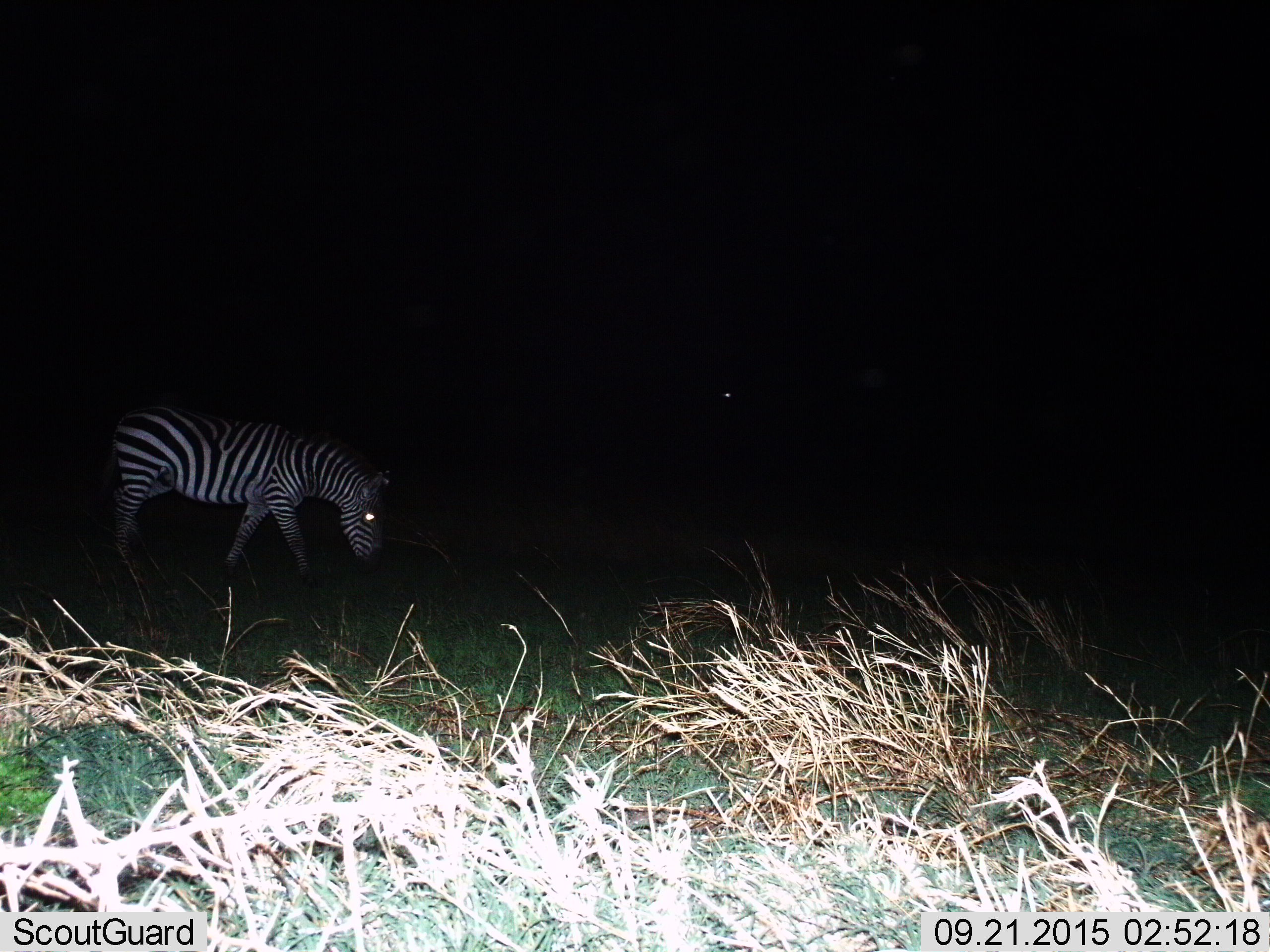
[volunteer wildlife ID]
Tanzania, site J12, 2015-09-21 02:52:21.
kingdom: Animalia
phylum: Chordata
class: Mammalia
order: Perissodactyla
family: Equidae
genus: Equus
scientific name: Equus quagga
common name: plains zebra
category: zebra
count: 1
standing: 30%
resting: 0%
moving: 60%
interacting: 0%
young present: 0%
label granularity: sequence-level